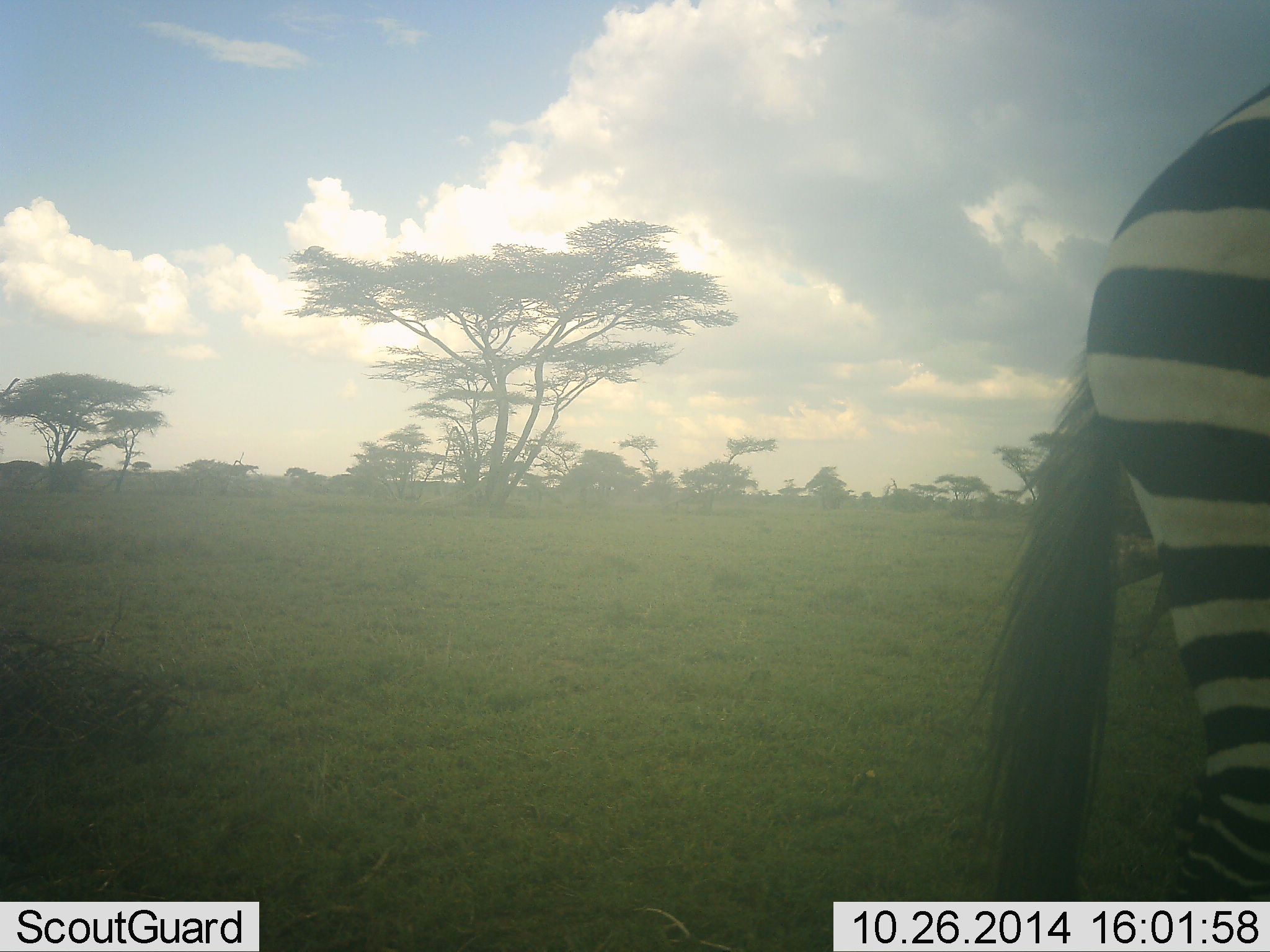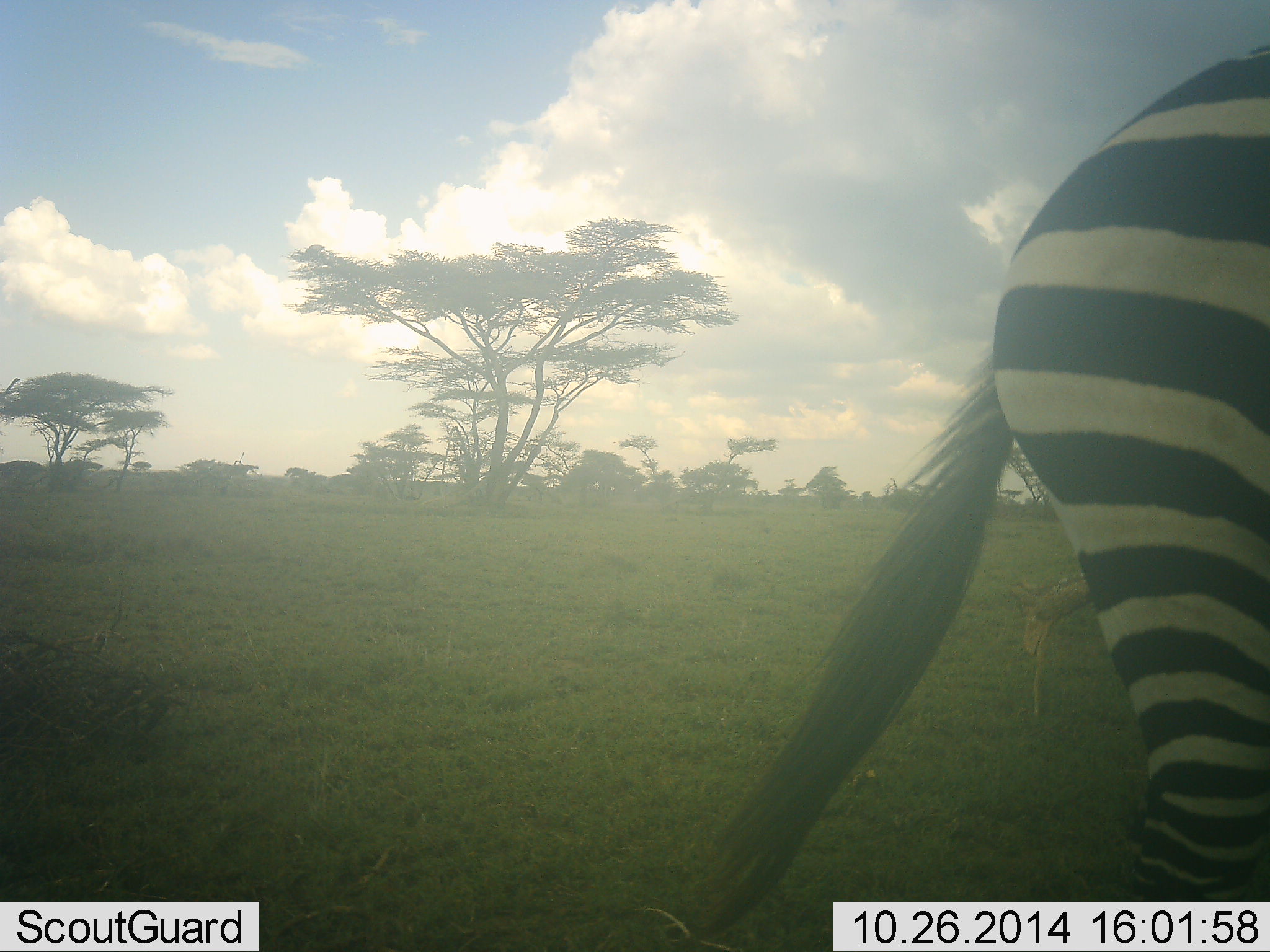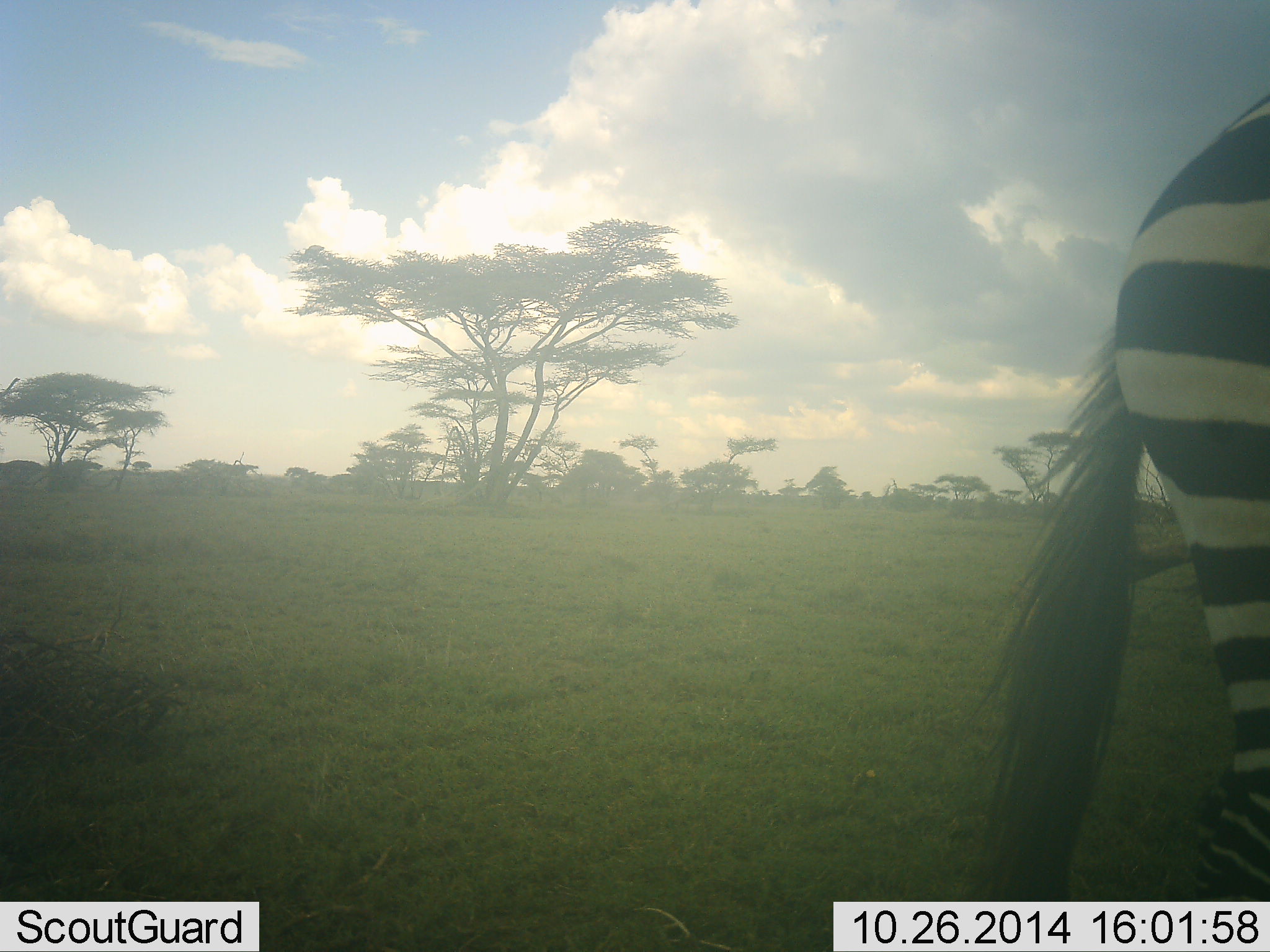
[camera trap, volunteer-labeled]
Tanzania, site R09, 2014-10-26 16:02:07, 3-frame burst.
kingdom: Animalia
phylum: Chordata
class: Mammalia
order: Perissodactyla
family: Equidae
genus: Equus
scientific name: Equus quagga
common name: plains zebra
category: zebra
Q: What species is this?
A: Zebra (plains zebra) (Equus quagga).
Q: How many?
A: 1.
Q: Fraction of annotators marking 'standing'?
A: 30%.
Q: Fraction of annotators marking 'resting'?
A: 0%.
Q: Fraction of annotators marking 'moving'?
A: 70%.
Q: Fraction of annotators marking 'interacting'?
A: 0%.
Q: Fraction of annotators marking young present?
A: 0%.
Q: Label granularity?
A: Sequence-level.